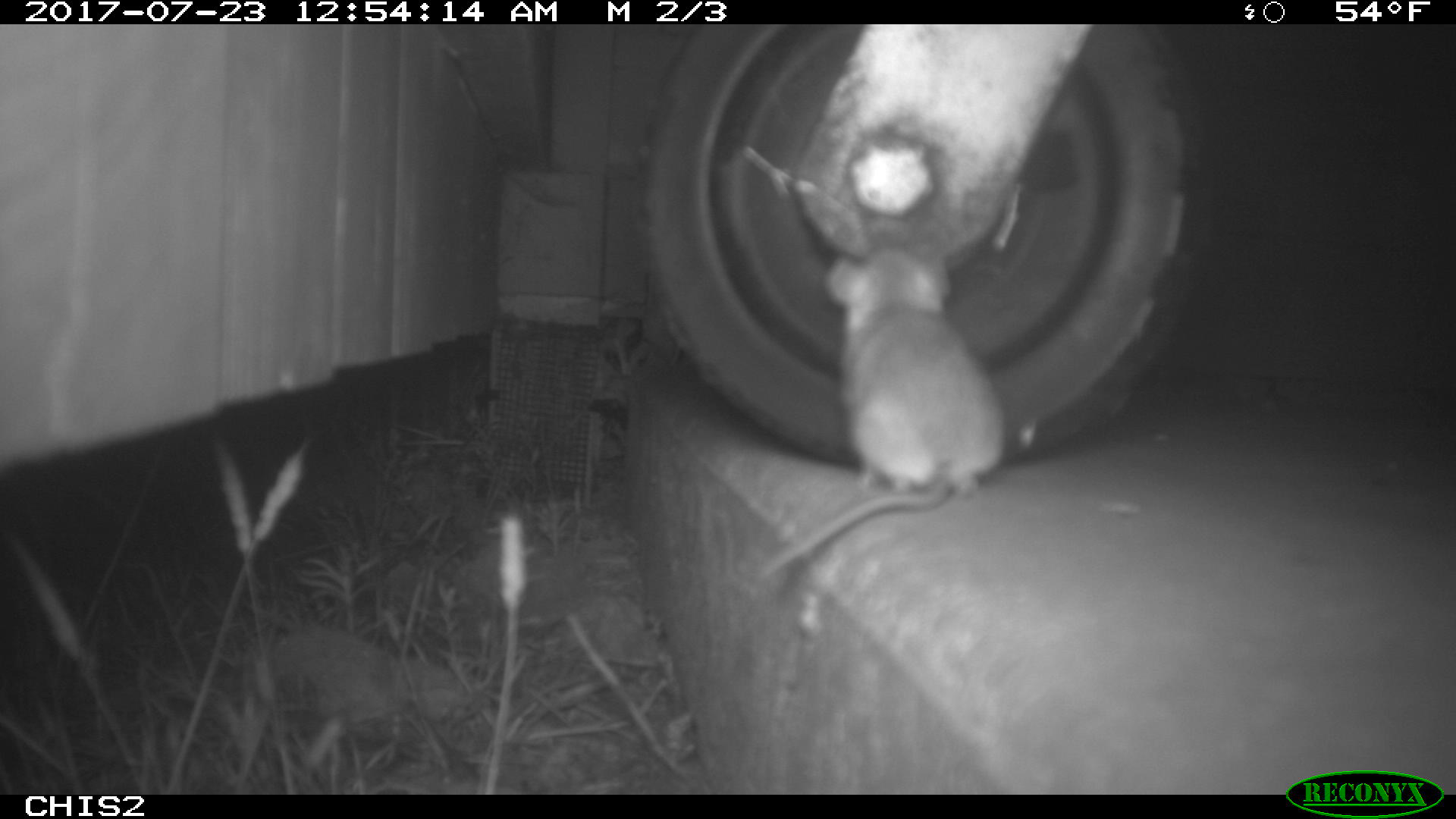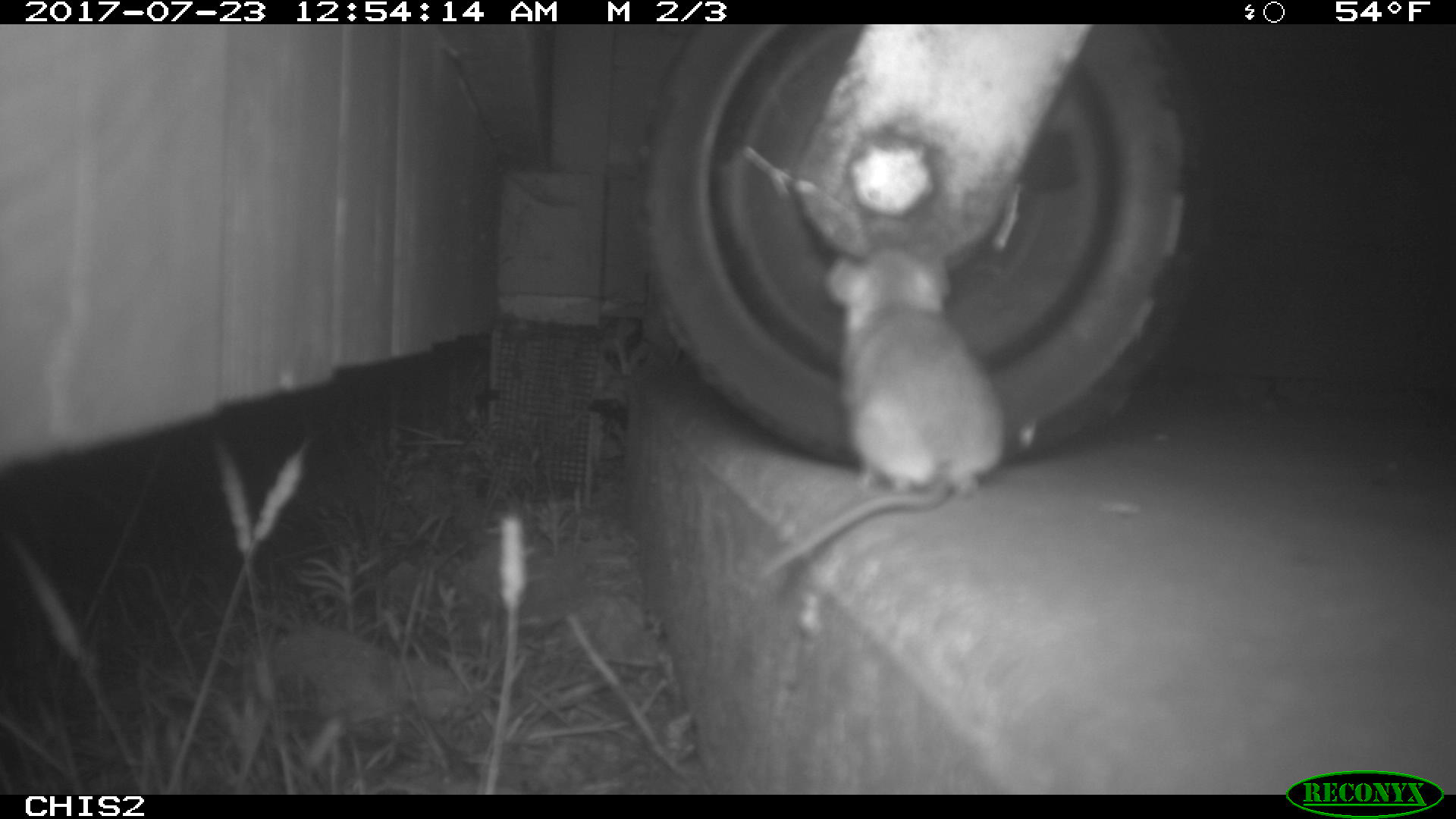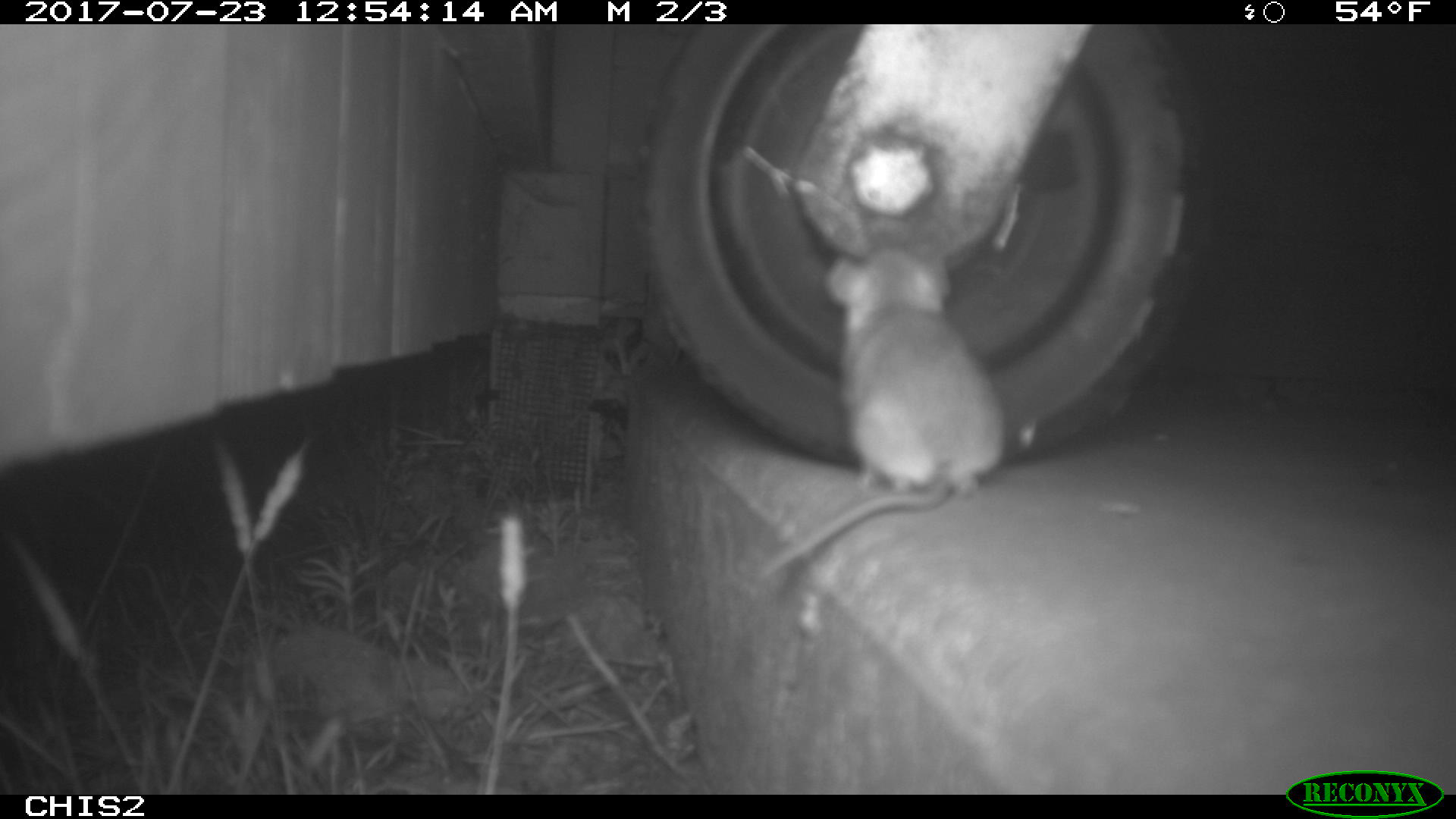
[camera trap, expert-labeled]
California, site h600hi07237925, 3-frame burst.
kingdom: Animalia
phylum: Chordata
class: Mammalia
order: Rodentia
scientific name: Rodentia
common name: rodent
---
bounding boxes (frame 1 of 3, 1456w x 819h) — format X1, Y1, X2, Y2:
rodent: 756, 217, 1006, 576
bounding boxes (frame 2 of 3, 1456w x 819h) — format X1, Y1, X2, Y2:
rodent: 747, 237, 1006, 585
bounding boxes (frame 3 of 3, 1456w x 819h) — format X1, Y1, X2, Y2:
rodent: 756, 243, 1003, 579